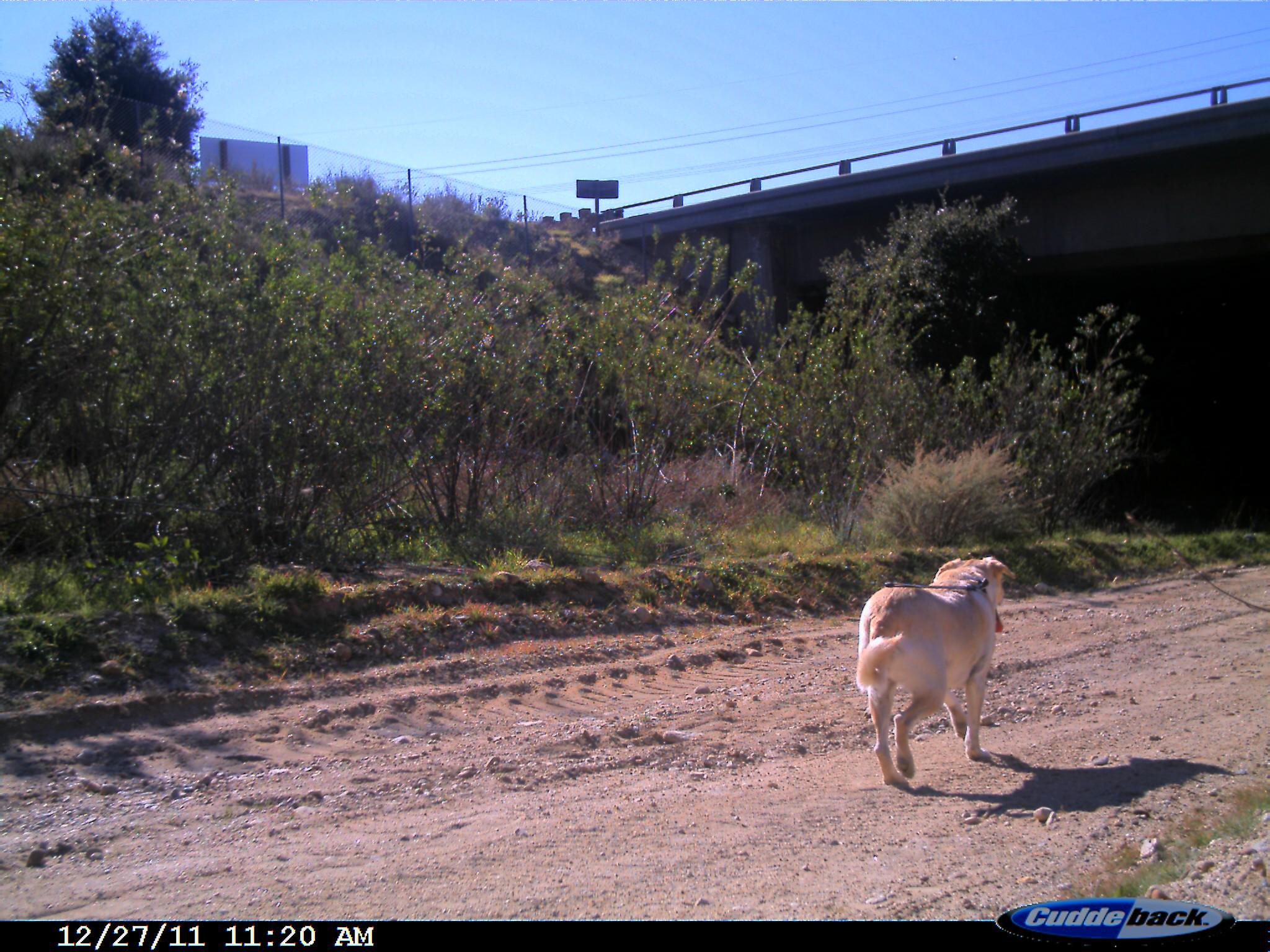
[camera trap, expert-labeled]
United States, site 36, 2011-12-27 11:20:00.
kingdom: Animalia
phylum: Chordata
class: Mammalia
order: Carnivora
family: Canidae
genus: Canis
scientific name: Canis familiaris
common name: domestic dog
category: dog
Dog (domestic dog) (Canis familiaris).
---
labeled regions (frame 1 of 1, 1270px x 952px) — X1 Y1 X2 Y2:
dog: 851 552 1022 796